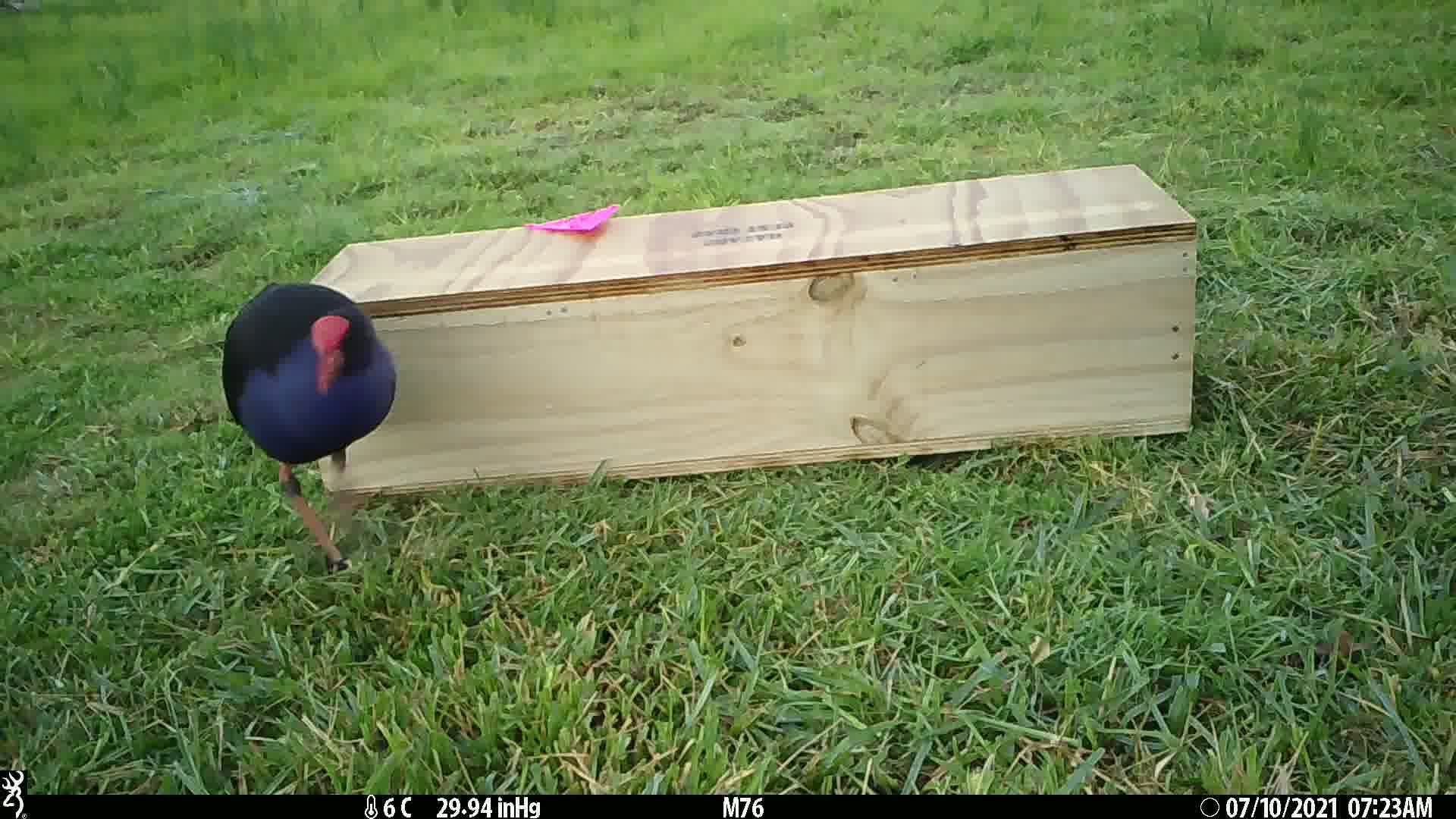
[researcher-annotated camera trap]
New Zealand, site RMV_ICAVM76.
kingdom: Animalia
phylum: Chordata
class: Aves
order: Gruiformes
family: Rallidae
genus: Porphyrio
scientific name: Porphyrio melanotus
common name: australasian swamphen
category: pukeko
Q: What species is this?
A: Pukeko (australasian swamphen) (Porphyrio melanotus).